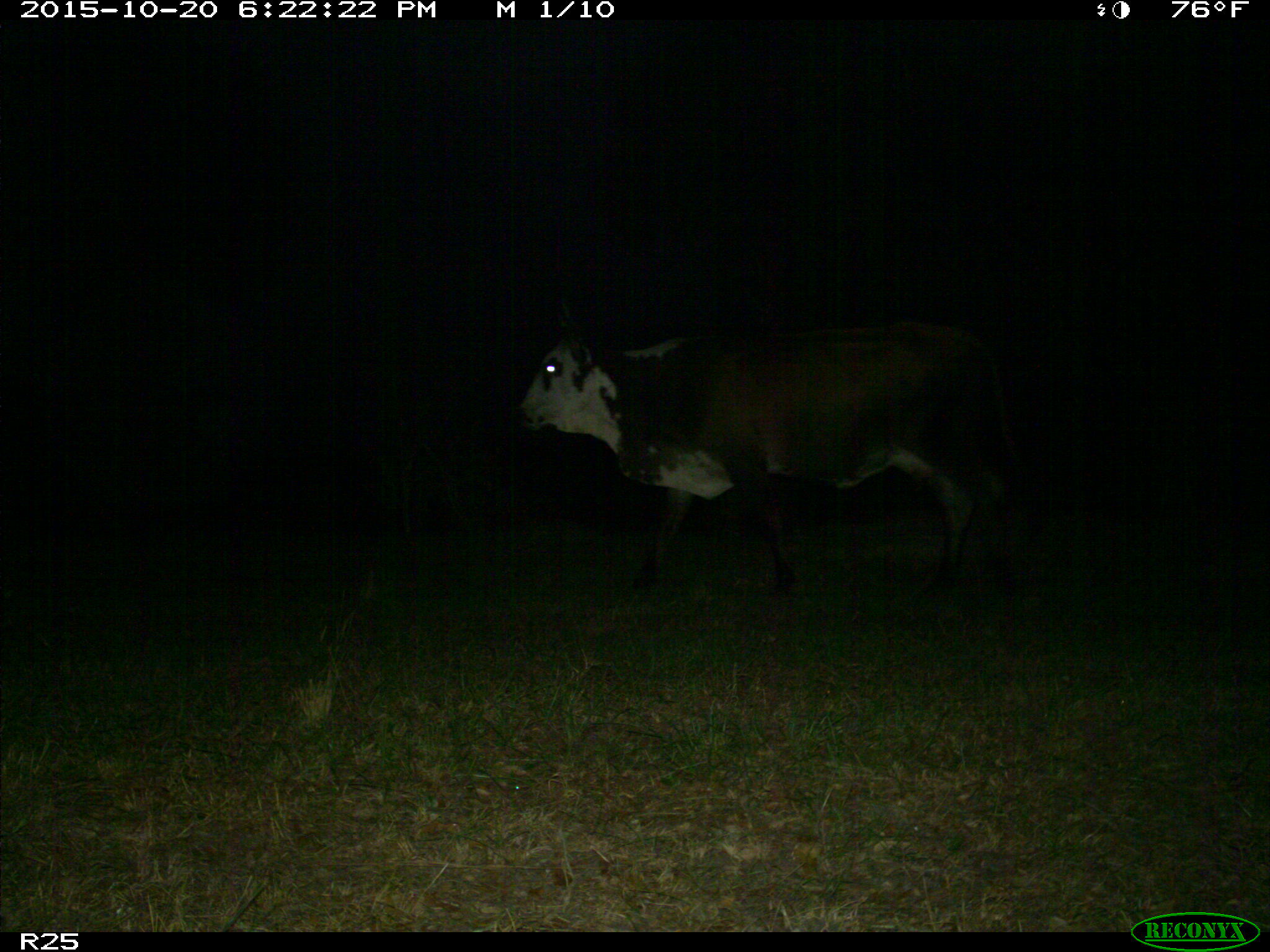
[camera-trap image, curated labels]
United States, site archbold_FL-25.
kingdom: Animalia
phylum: Chordata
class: Mammalia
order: Artiodactyla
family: Bovidae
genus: Bos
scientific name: Bos taurus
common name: domestic cow